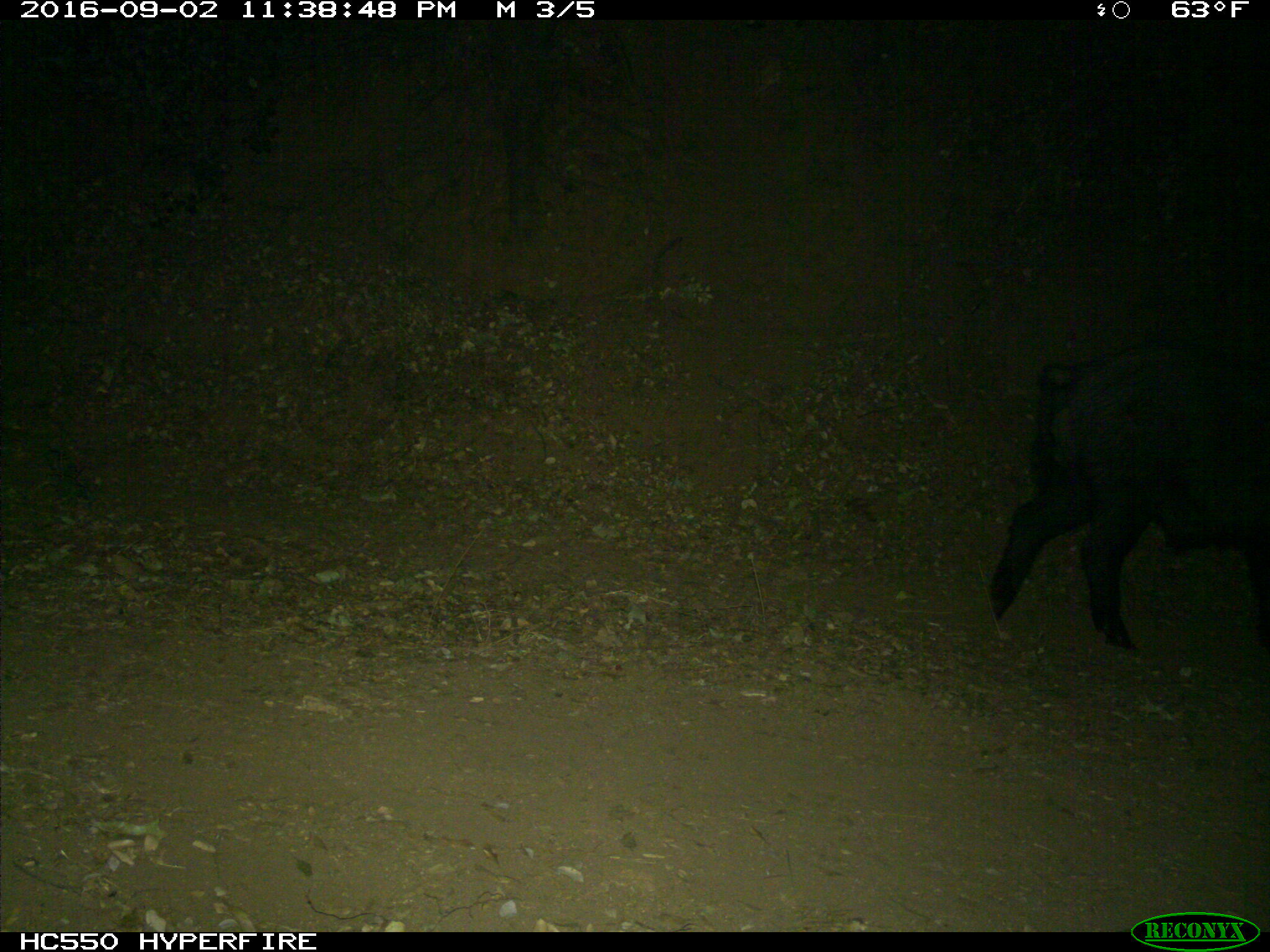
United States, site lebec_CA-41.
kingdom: Animalia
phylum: Chordata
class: Mammalia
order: Artiodactyla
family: Suidae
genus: Sus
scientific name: Sus scrofa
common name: wild boar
Sus scrofa (wild boar).